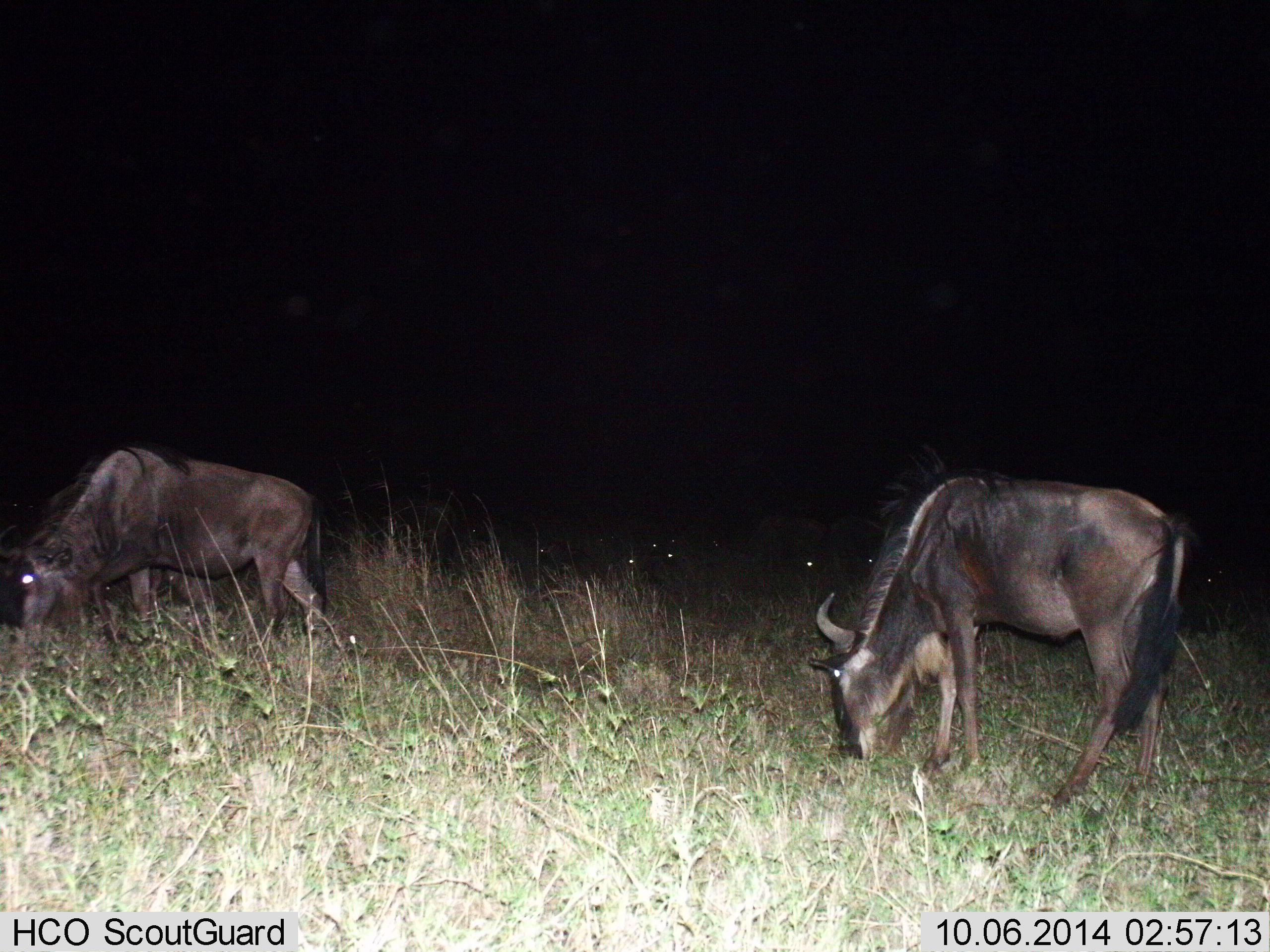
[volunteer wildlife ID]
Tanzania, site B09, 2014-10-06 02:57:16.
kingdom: Animalia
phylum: Chordata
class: Mammalia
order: Artiodactyla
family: Bovidae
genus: Connochaetes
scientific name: Connochaetes taurinus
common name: blue wildebeest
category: wildebeest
Wildebeest (blue wildebeest) (Connochaetes taurinus), count 5. Behavior (volunteer vote fractions): standing 20%, resting 0%, moving 10%, interacting 0%. Young present (vote fraction): 0%. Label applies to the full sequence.